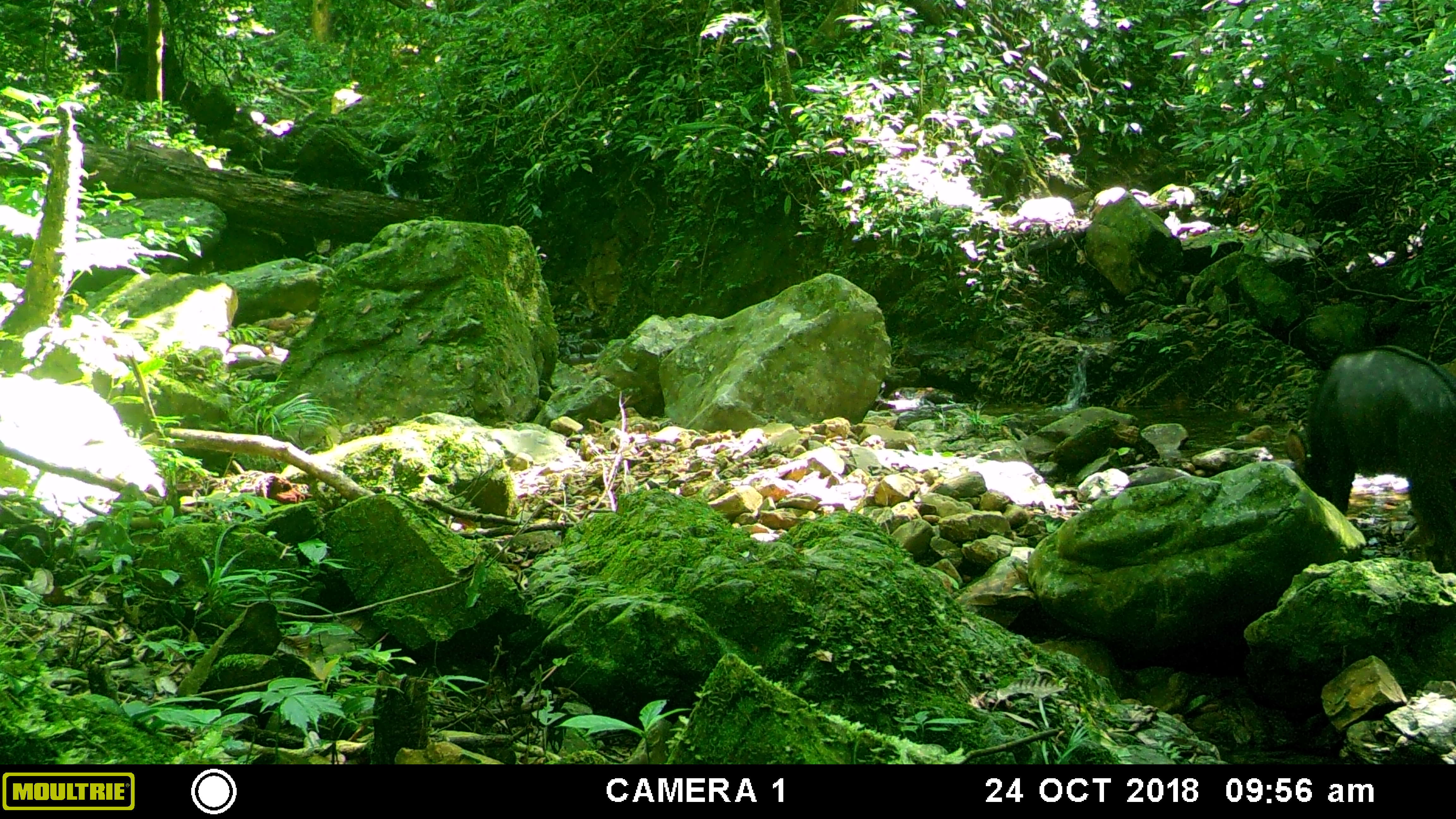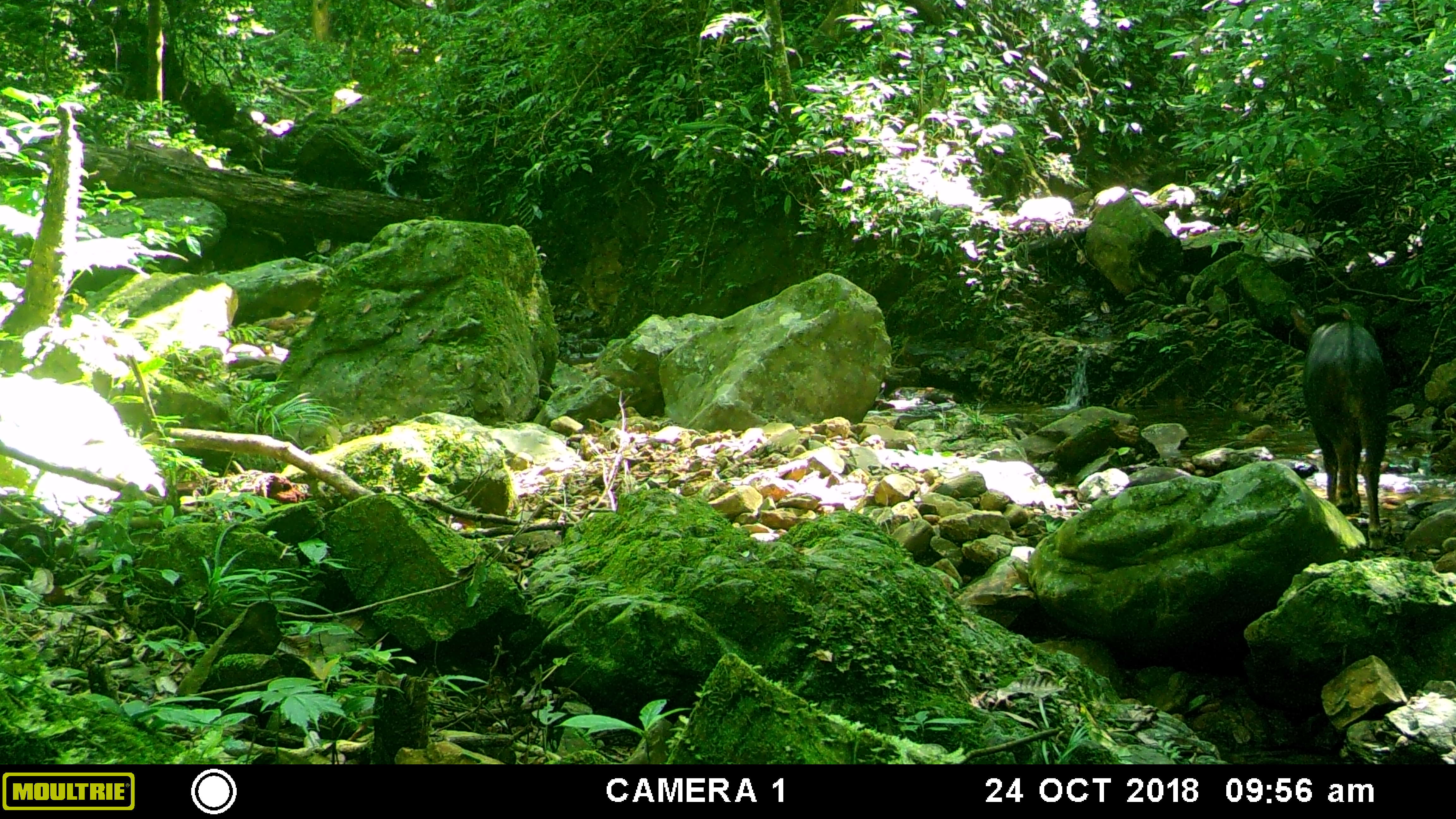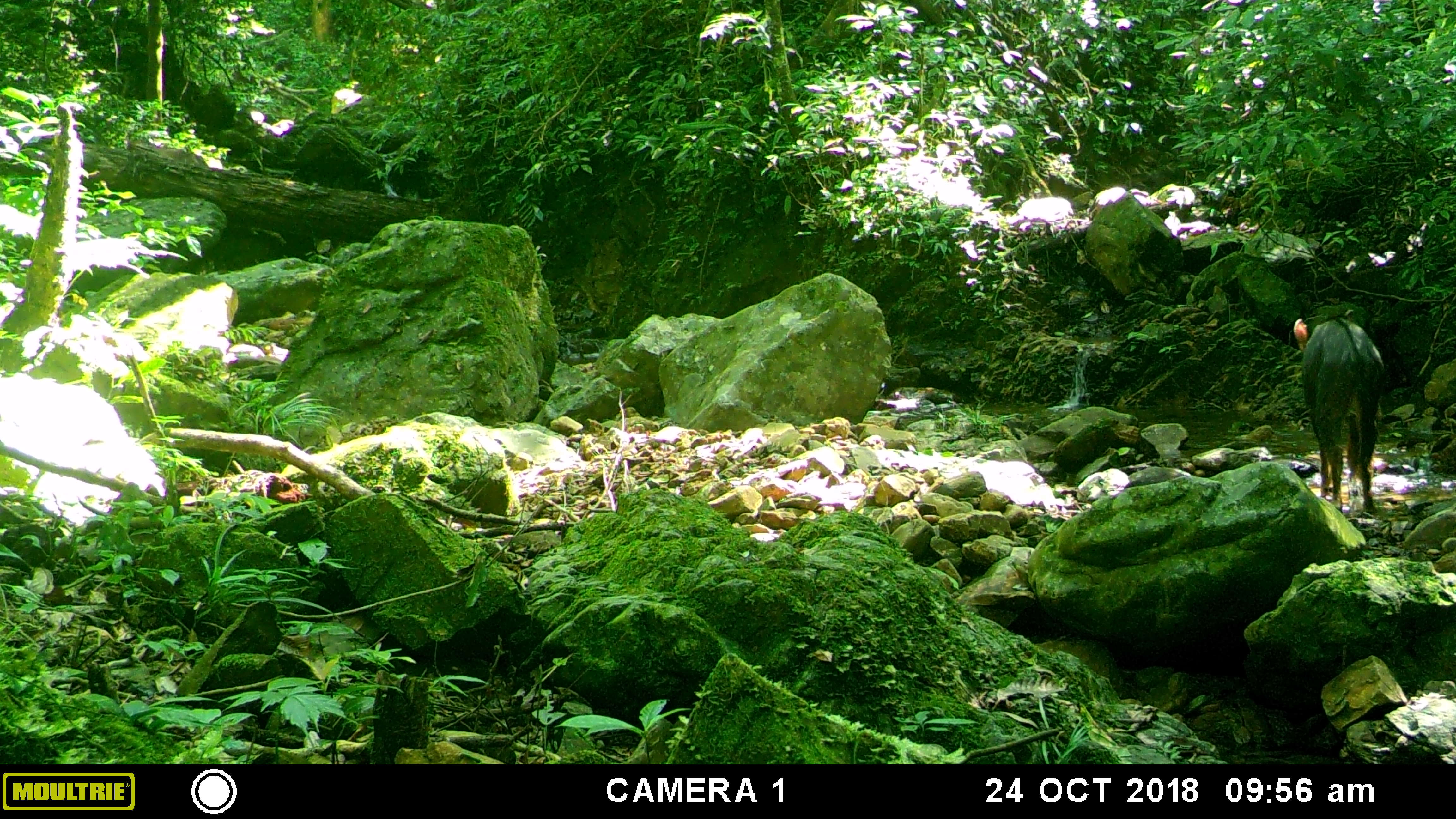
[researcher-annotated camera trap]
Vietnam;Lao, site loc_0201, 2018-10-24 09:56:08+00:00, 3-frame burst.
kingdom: Animalia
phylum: Chordata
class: Mammalia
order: Artiodactyla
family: Bovidae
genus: Capricornis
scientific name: Capricornis sumatraensis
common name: chinese serow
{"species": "chinese serow (Capricornis sumatraensis)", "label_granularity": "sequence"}